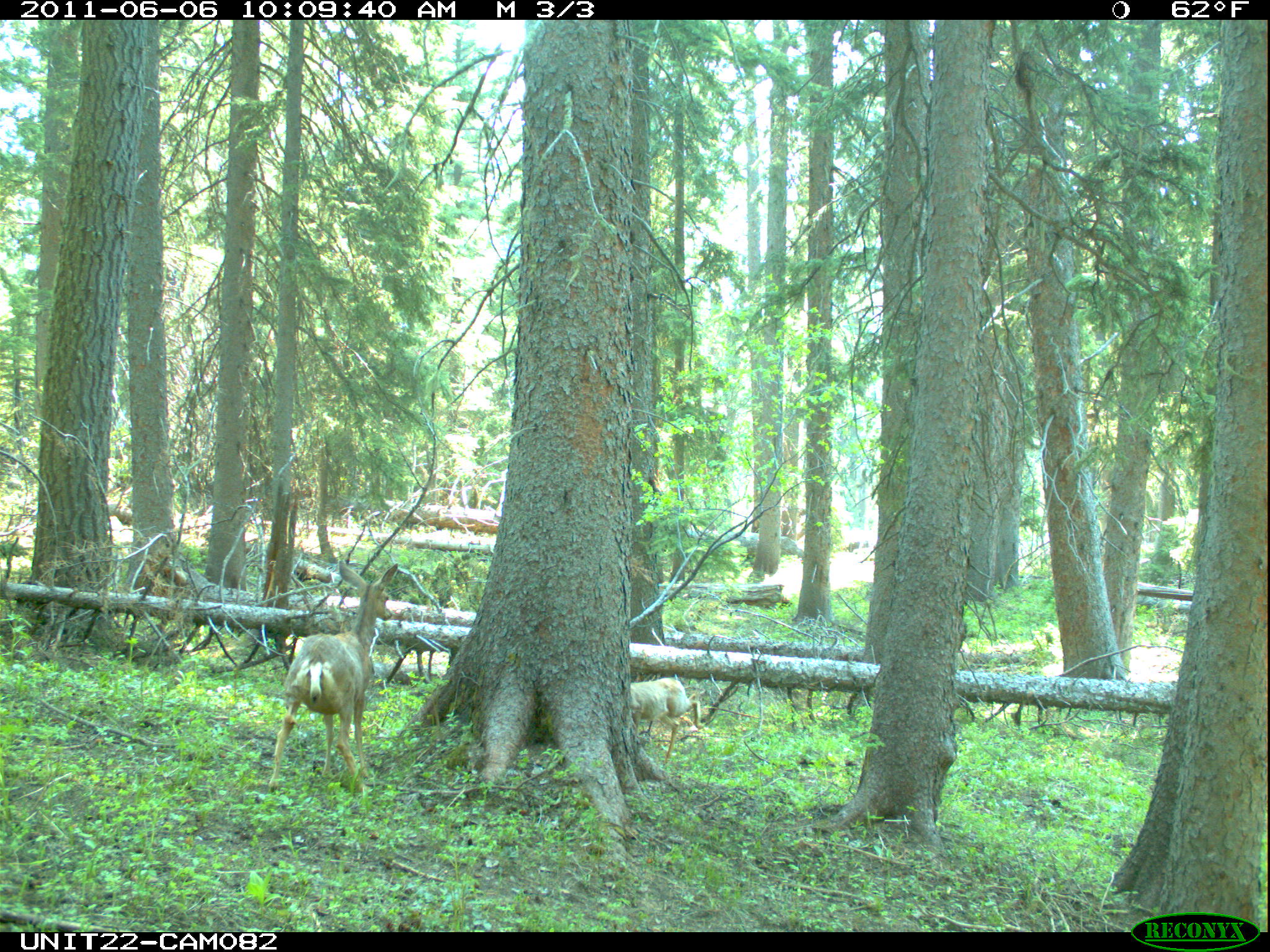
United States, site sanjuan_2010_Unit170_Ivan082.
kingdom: Animalia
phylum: Chordata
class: Mammalia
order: Artiodactyla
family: Cervidae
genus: Odocoileus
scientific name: Odocoileus hemionus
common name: mule deer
Odocoileus hemionus (mule deer).